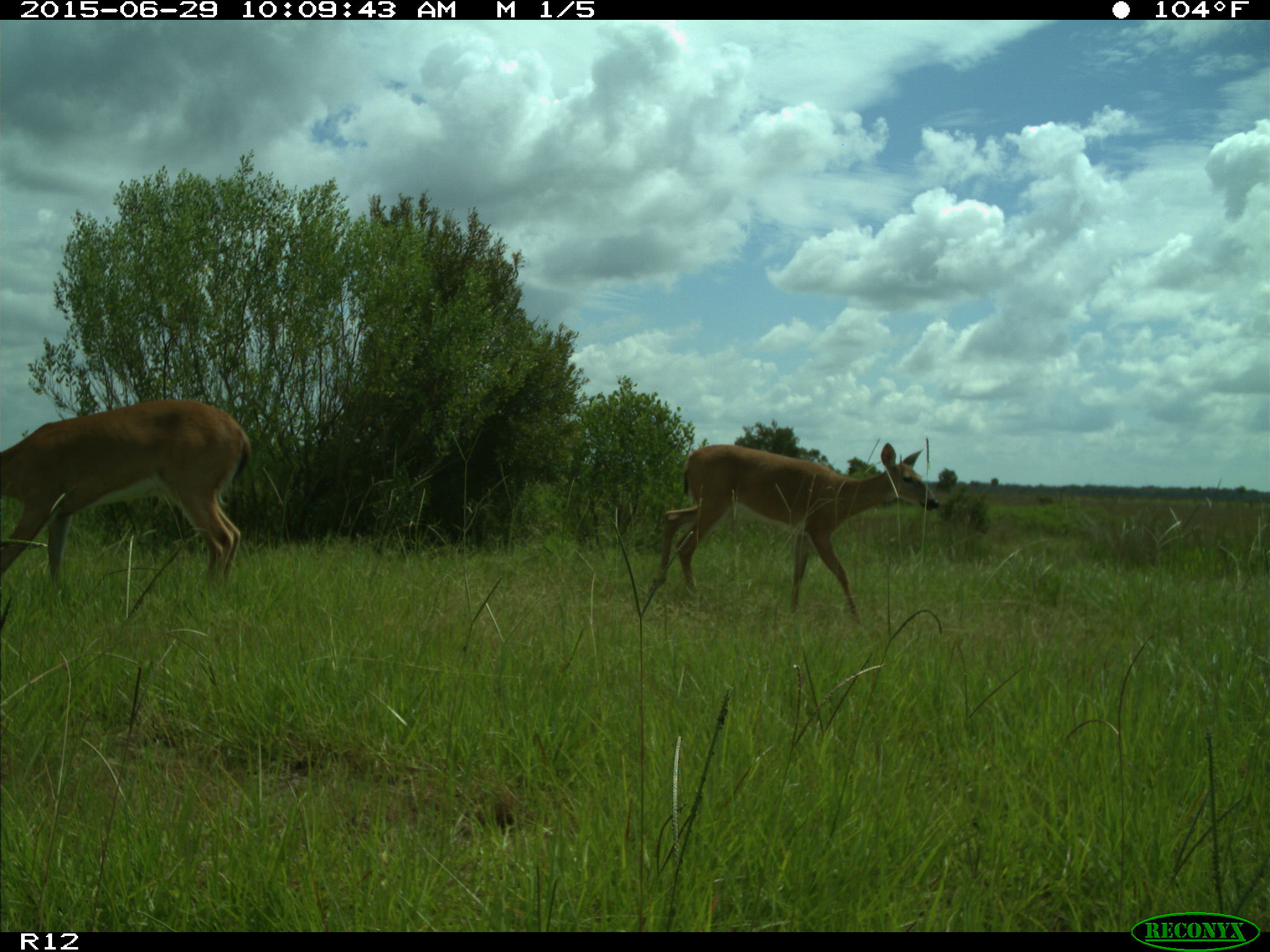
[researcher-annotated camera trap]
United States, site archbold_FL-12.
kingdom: Animalia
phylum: Chordata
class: Mammalia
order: Artiodactyla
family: Cervidae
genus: Odocoileus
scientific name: Odocoileus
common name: deer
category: unidentified deer